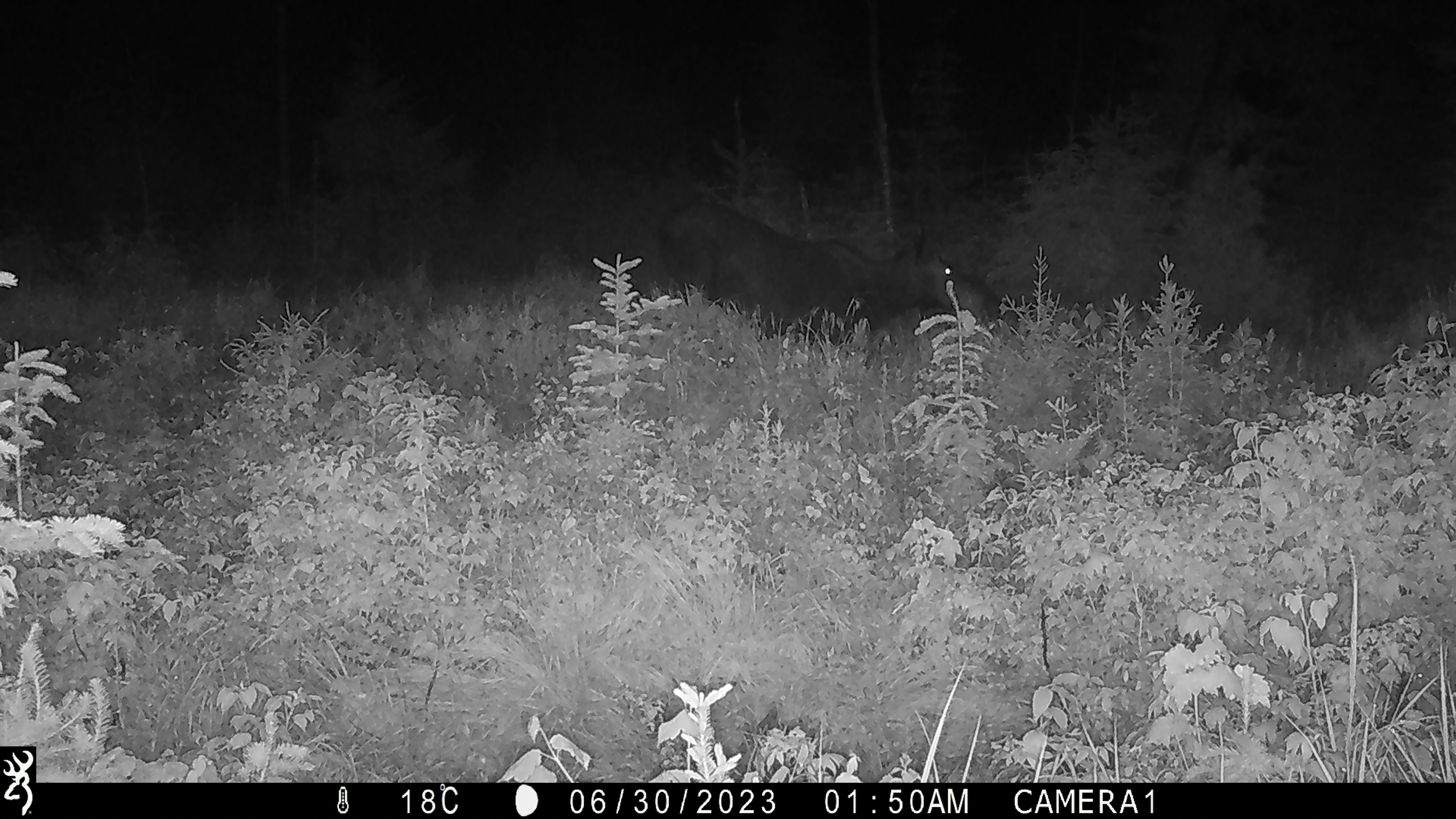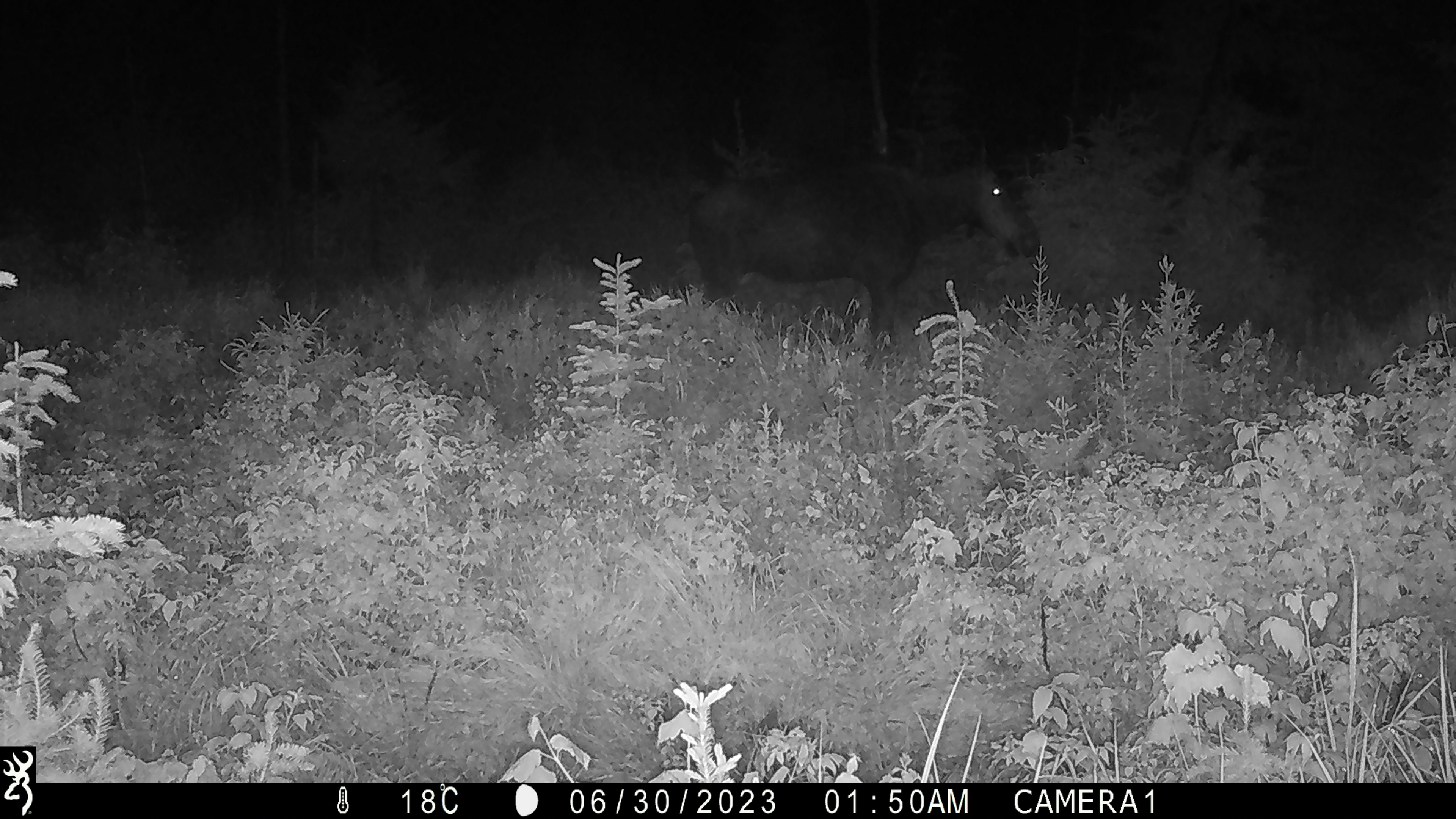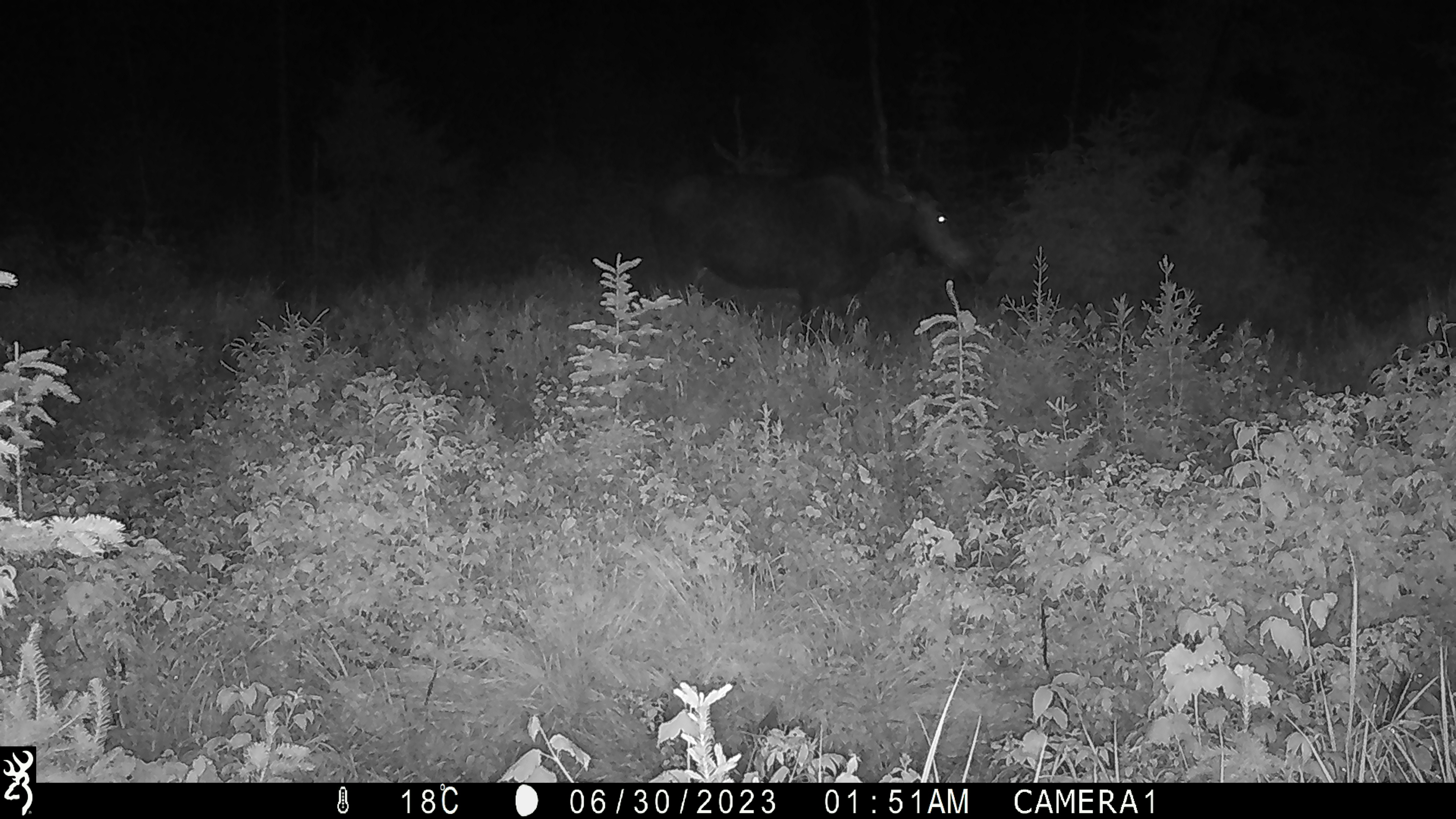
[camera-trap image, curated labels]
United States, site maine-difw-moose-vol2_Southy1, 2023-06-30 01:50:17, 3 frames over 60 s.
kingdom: Animalia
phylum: Chordata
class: Mammalia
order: Artiodactyla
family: Cervidae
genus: Alces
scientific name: Alces alces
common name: moose